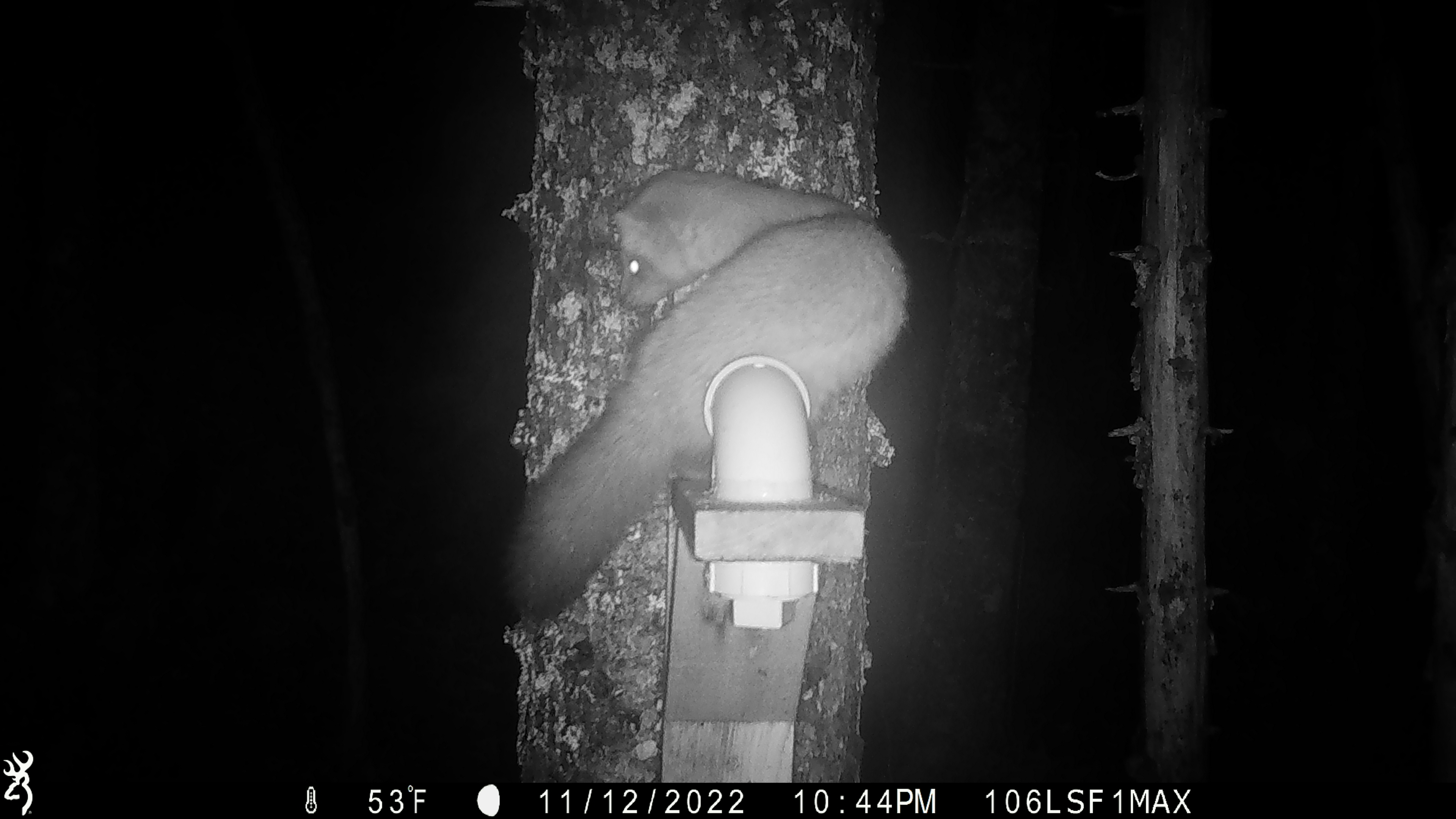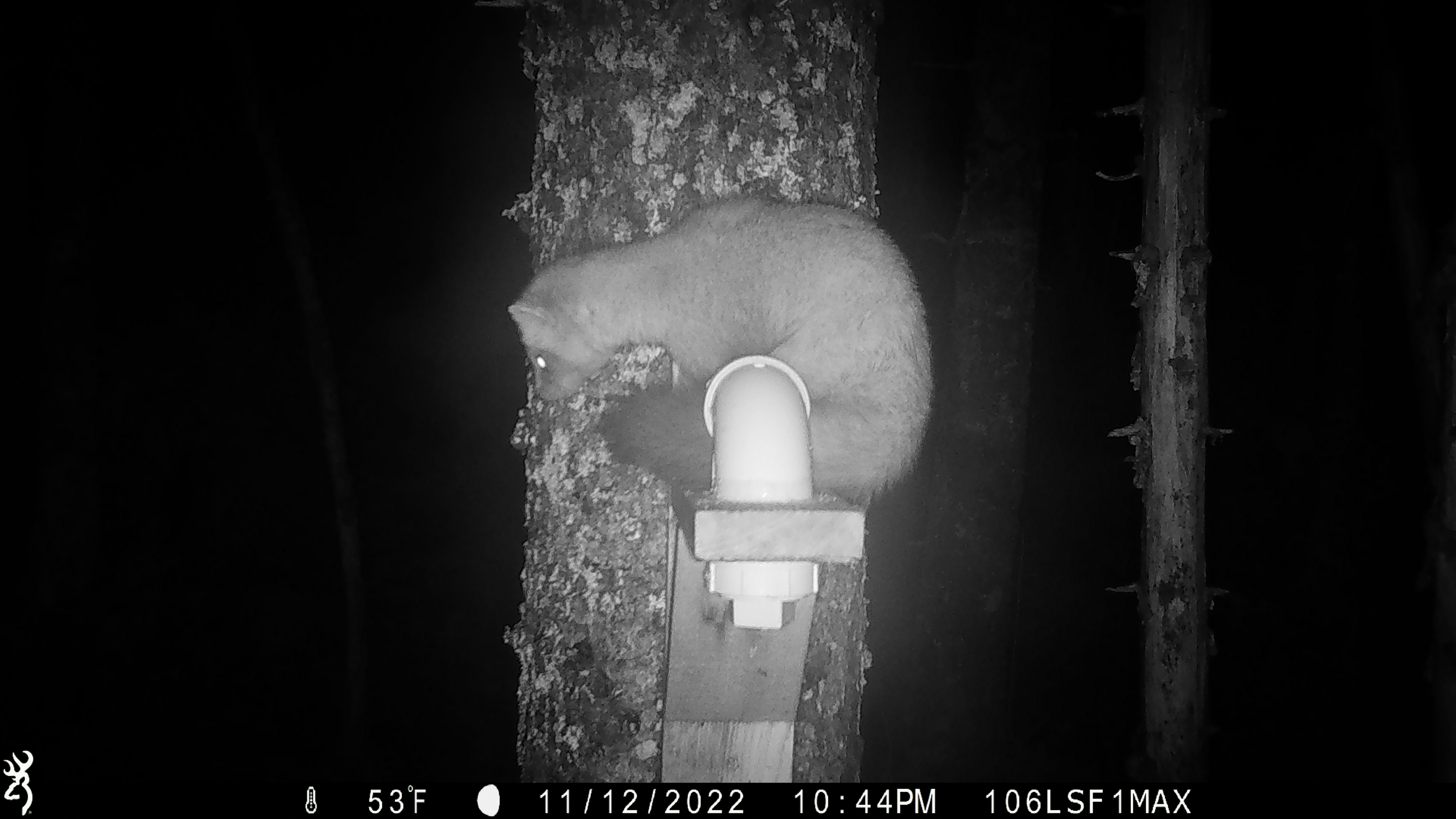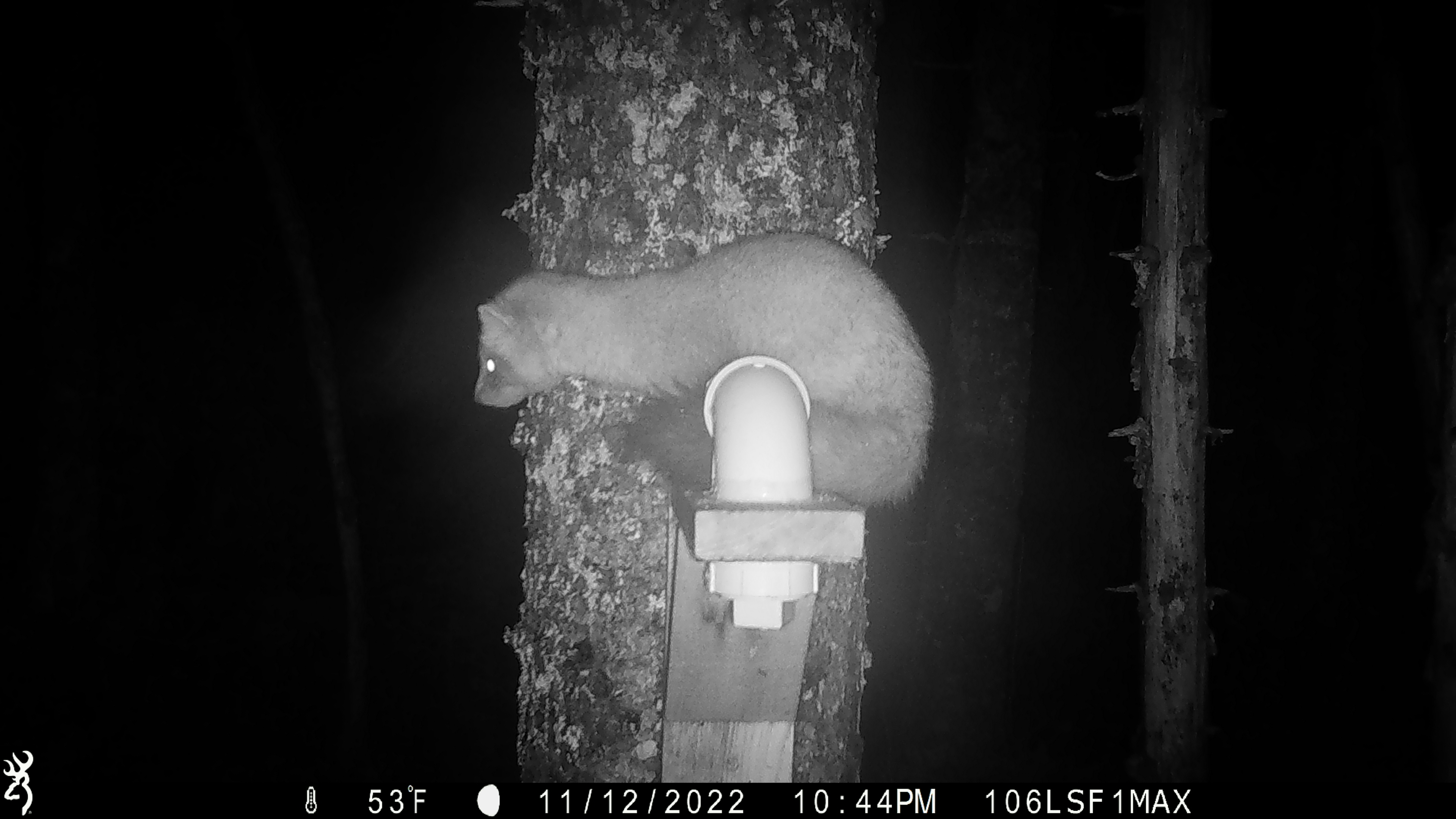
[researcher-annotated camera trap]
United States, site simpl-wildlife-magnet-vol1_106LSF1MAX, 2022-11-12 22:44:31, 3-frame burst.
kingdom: Animalia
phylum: Chordata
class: Mammalia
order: Carnivora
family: Mustelidae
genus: Martes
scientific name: Martes americana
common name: american marten